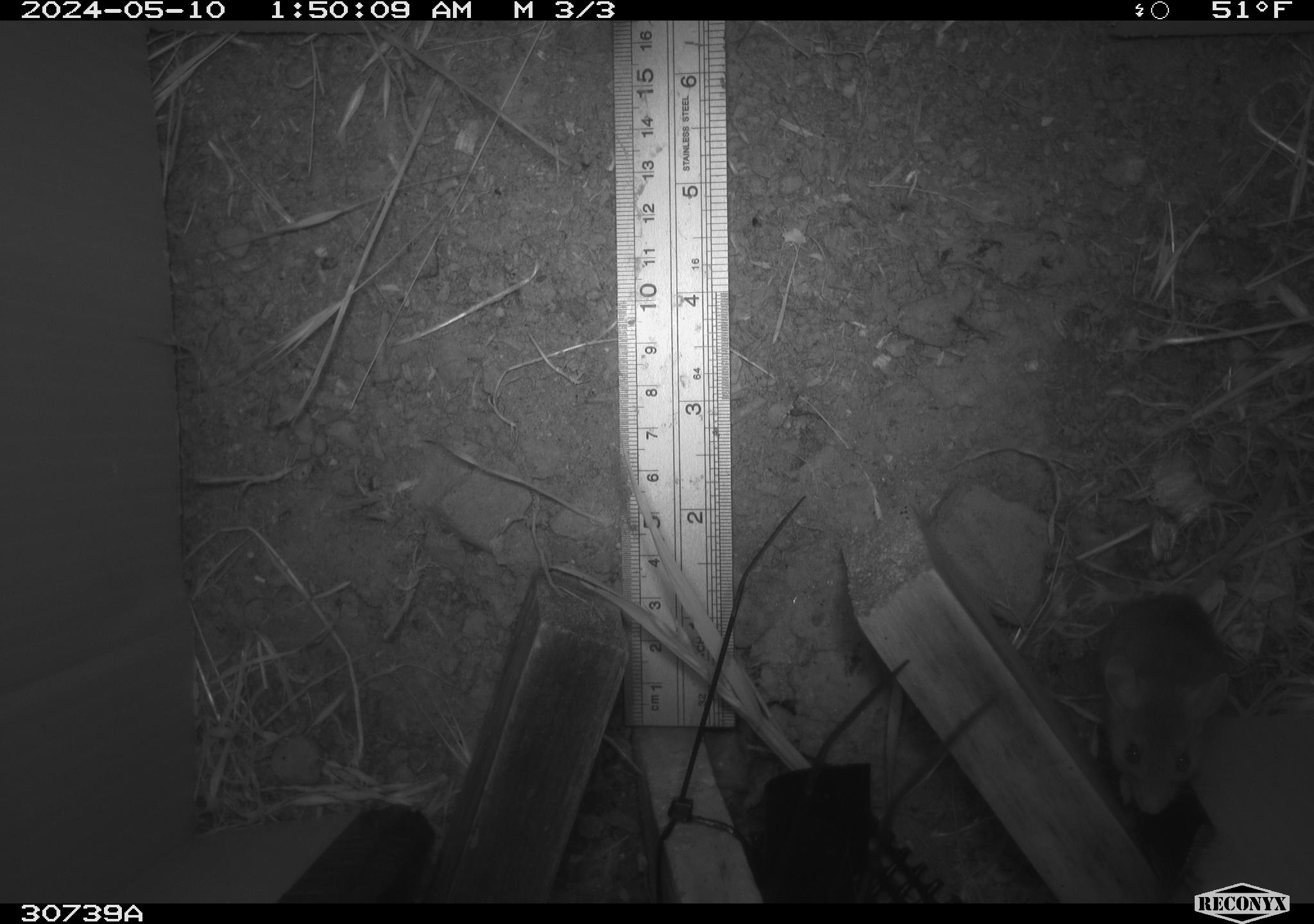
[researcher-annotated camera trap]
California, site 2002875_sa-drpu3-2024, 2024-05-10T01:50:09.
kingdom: Animalia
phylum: Chordata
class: Mammalia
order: Rodentia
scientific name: Rodentia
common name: rodent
Rodent (Rodentia).